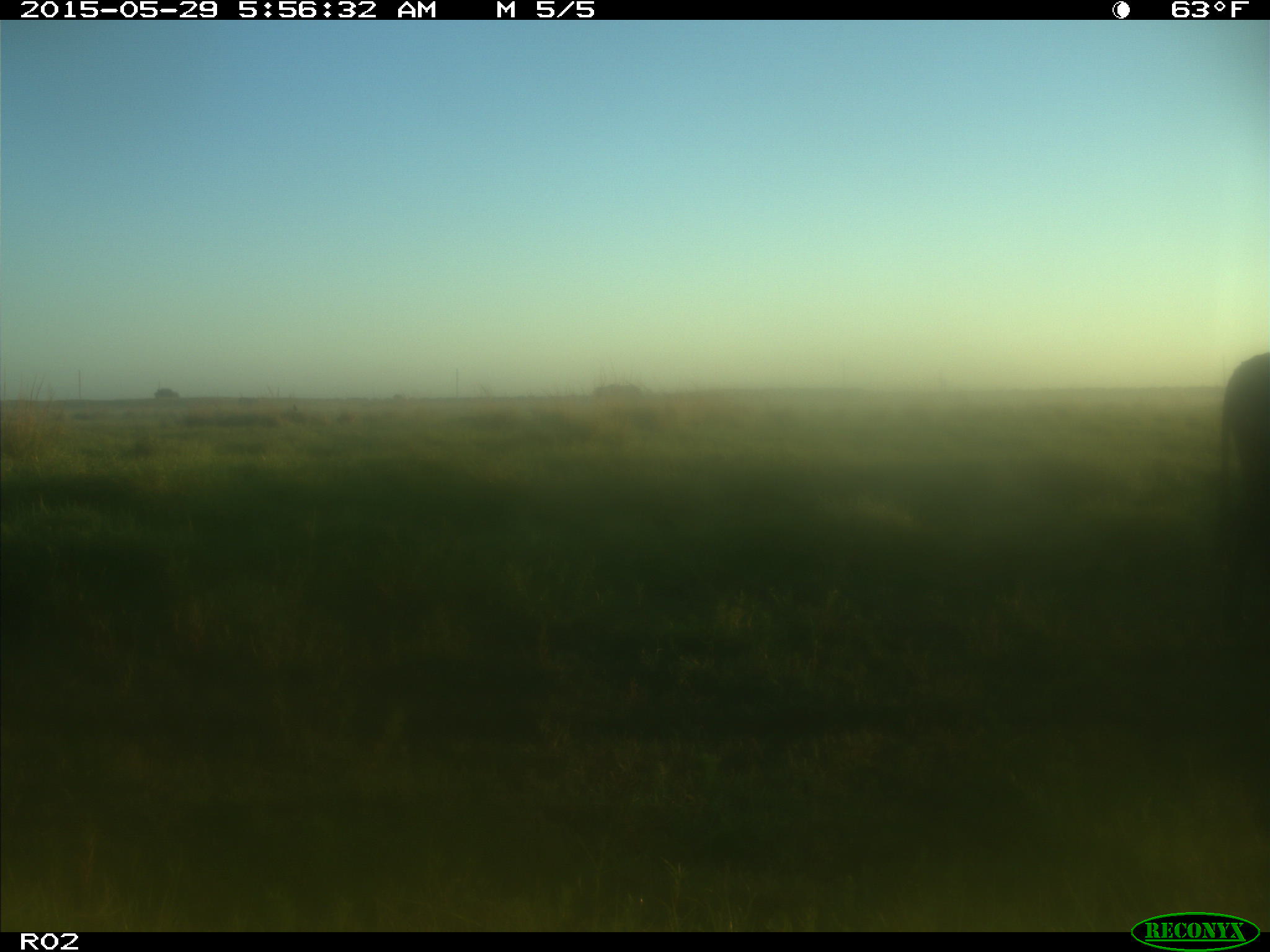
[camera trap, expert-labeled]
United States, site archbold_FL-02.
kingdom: Animalia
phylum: Chordata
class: Mammalia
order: Artiodactyla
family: Bovidae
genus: Bos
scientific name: Bos taurus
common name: domestic cow